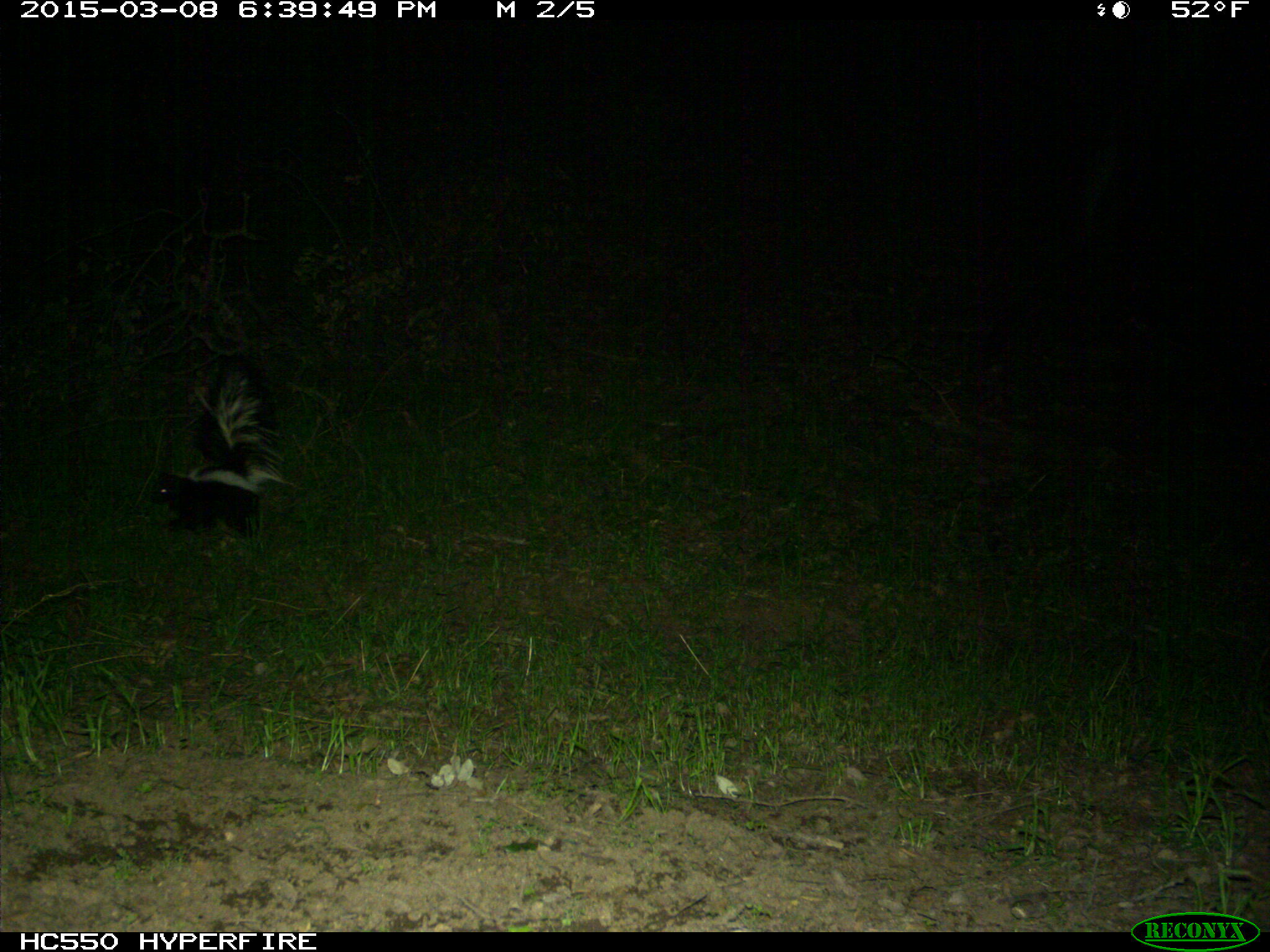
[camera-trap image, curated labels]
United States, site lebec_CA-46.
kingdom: Animalia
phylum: Chordata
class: Mammalia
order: Carnivora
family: Mephitidae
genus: Mephitis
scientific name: Mephitis mephitis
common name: striped skunk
Mephitis mephitis (striped skunk).